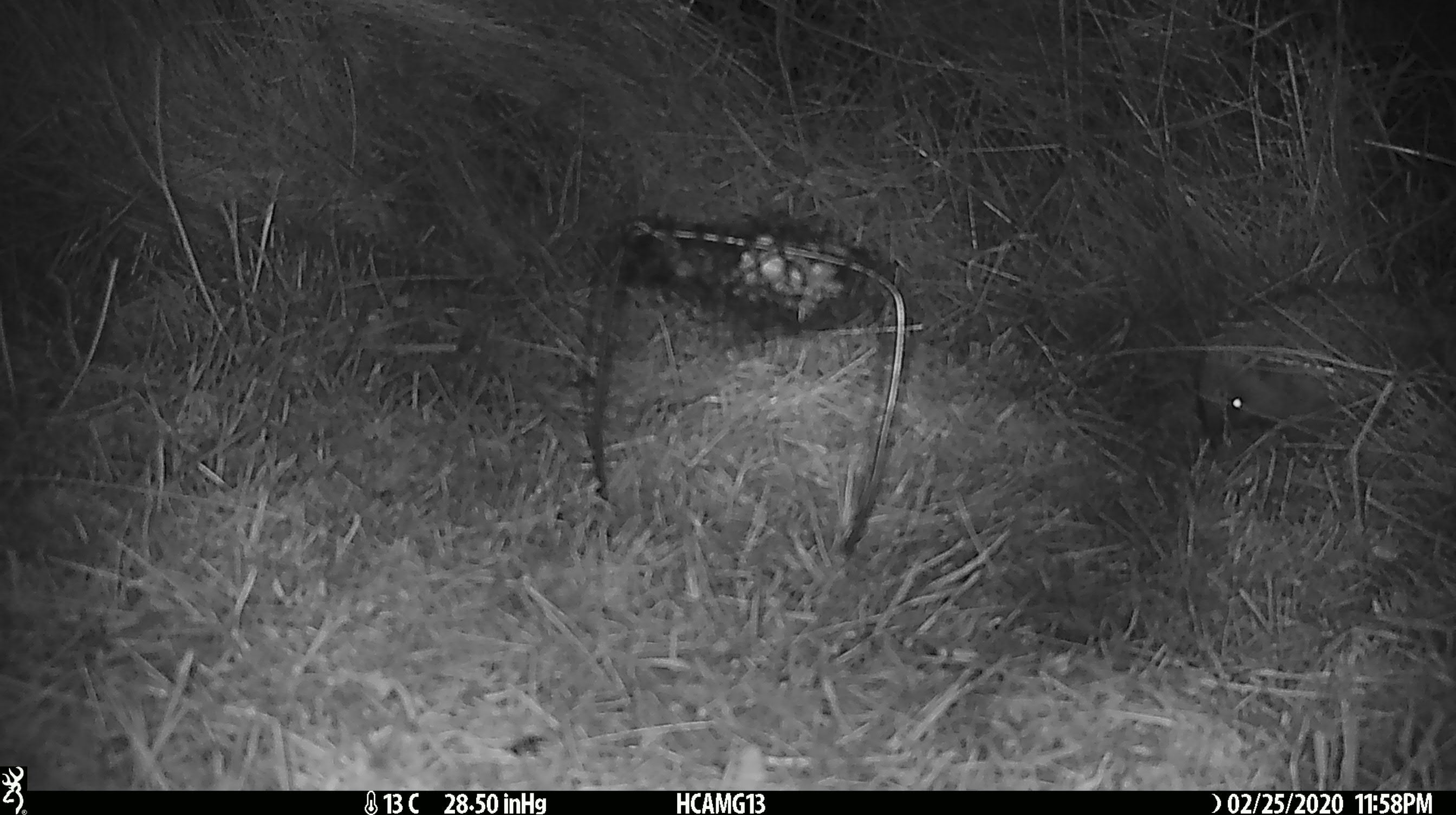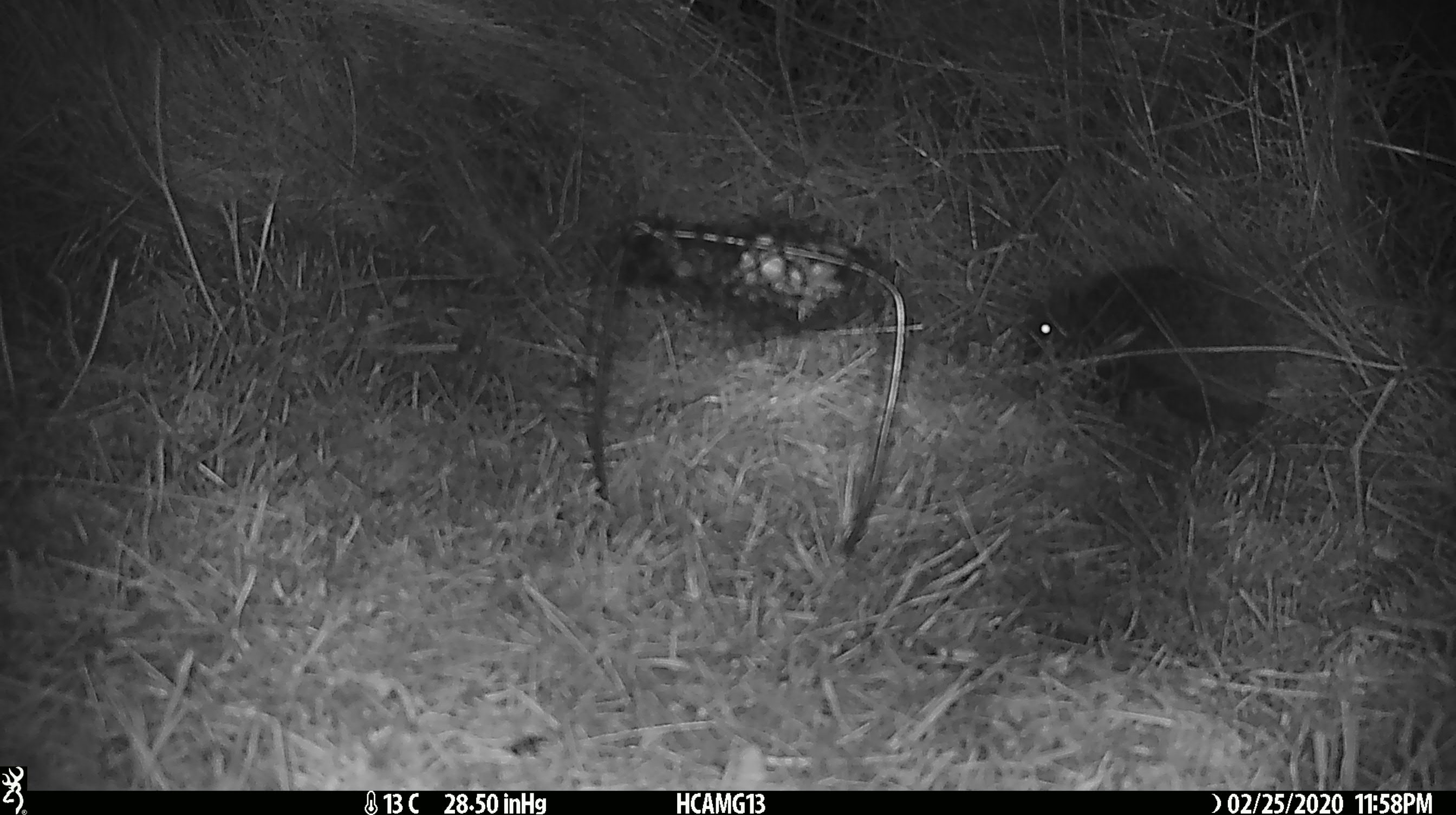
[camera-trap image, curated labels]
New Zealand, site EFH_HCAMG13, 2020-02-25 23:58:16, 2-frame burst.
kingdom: Animalia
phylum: Chordata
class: Mammalia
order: Eulipotyphla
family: Erinaceidae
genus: Erinaceus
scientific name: Erinaceus europaeus europaeus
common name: european hedgehog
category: hedgehog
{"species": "hedgehog (european hedgehog) (Erinaceus europaeus europaeus)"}